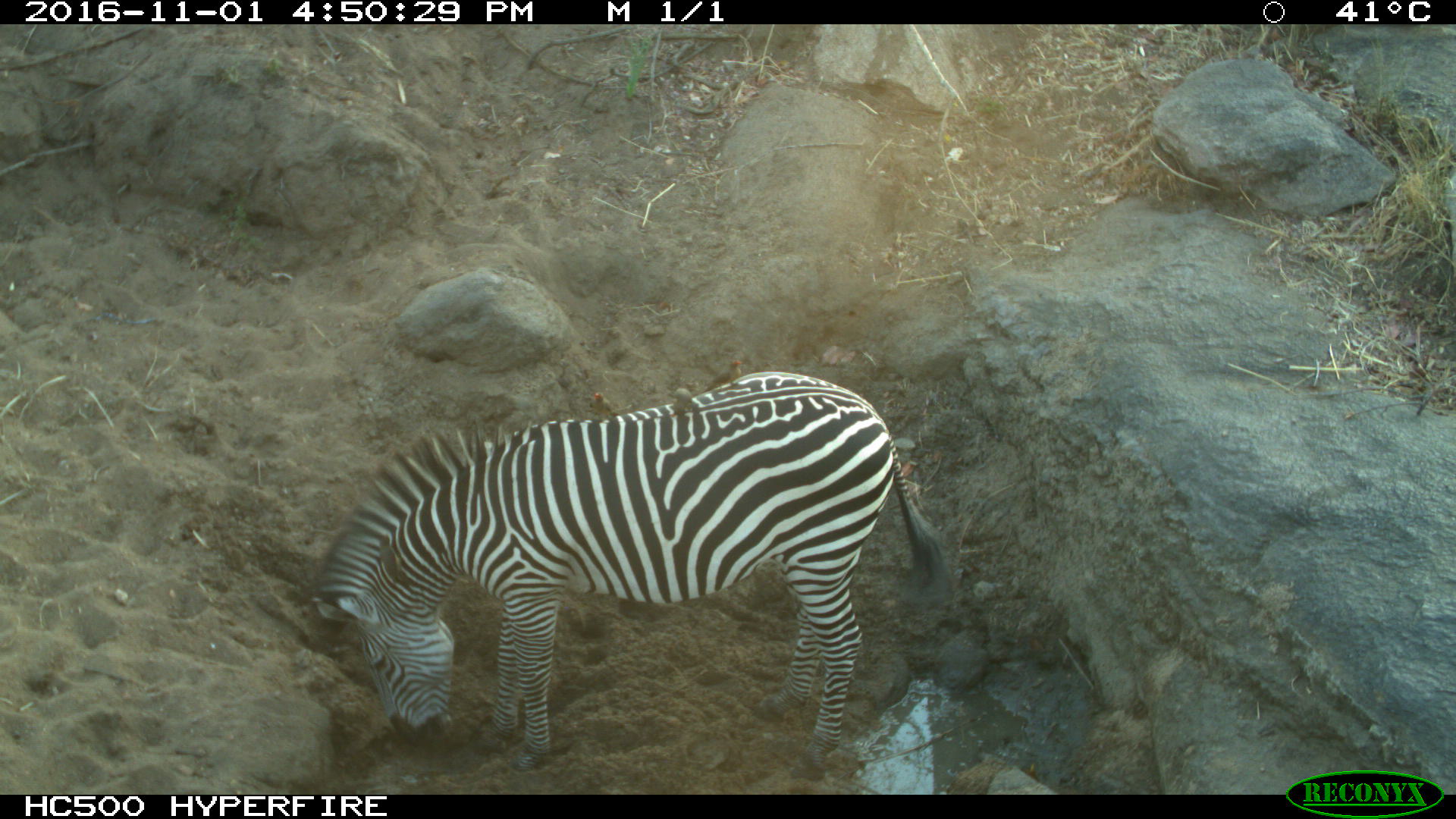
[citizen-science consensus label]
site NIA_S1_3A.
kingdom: Animalia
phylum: Chordata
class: Mammalia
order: Perissodactyla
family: Equidae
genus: Equus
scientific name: Equus quagga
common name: plains zebra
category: zebraplains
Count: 1.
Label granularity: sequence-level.